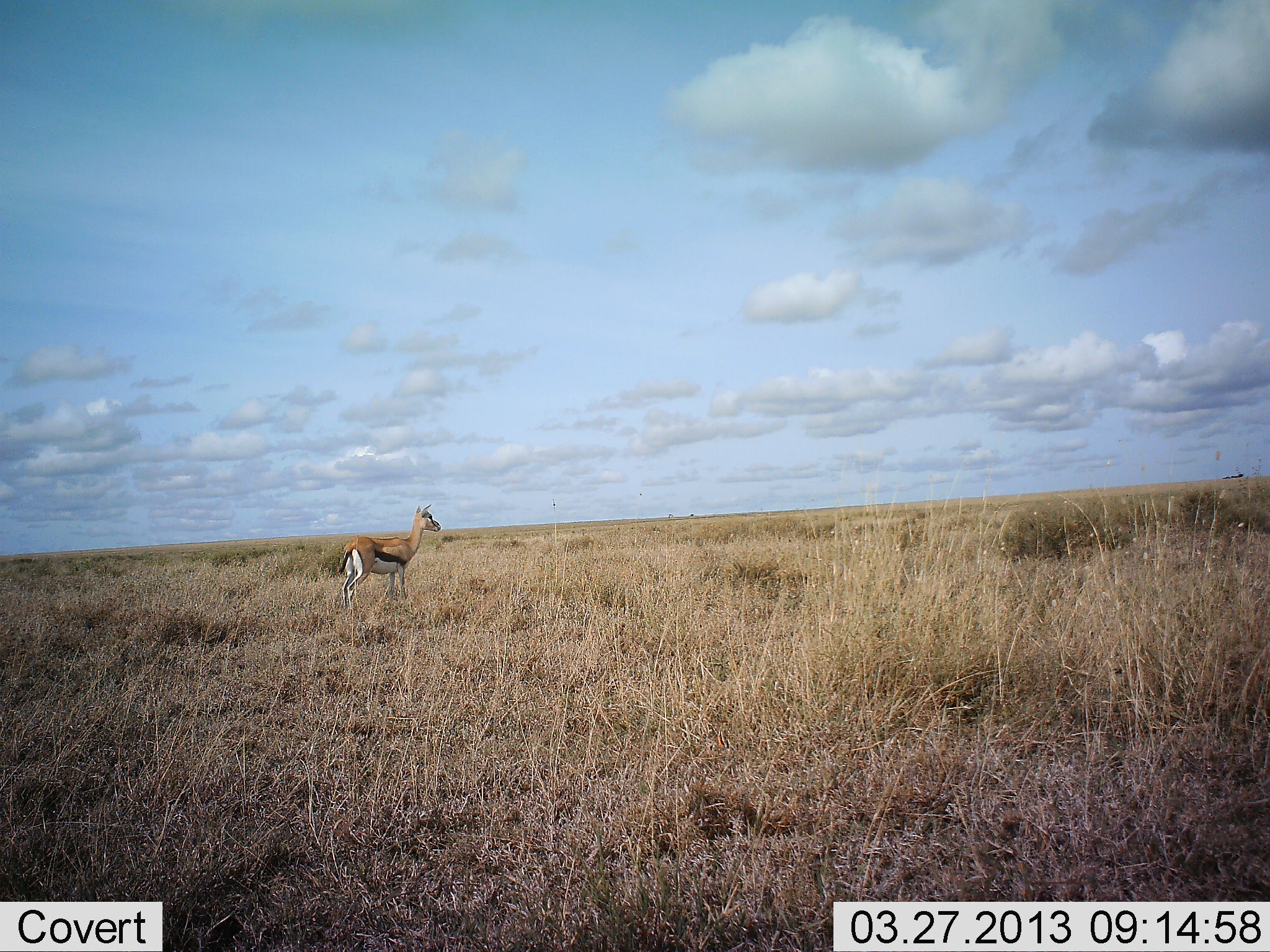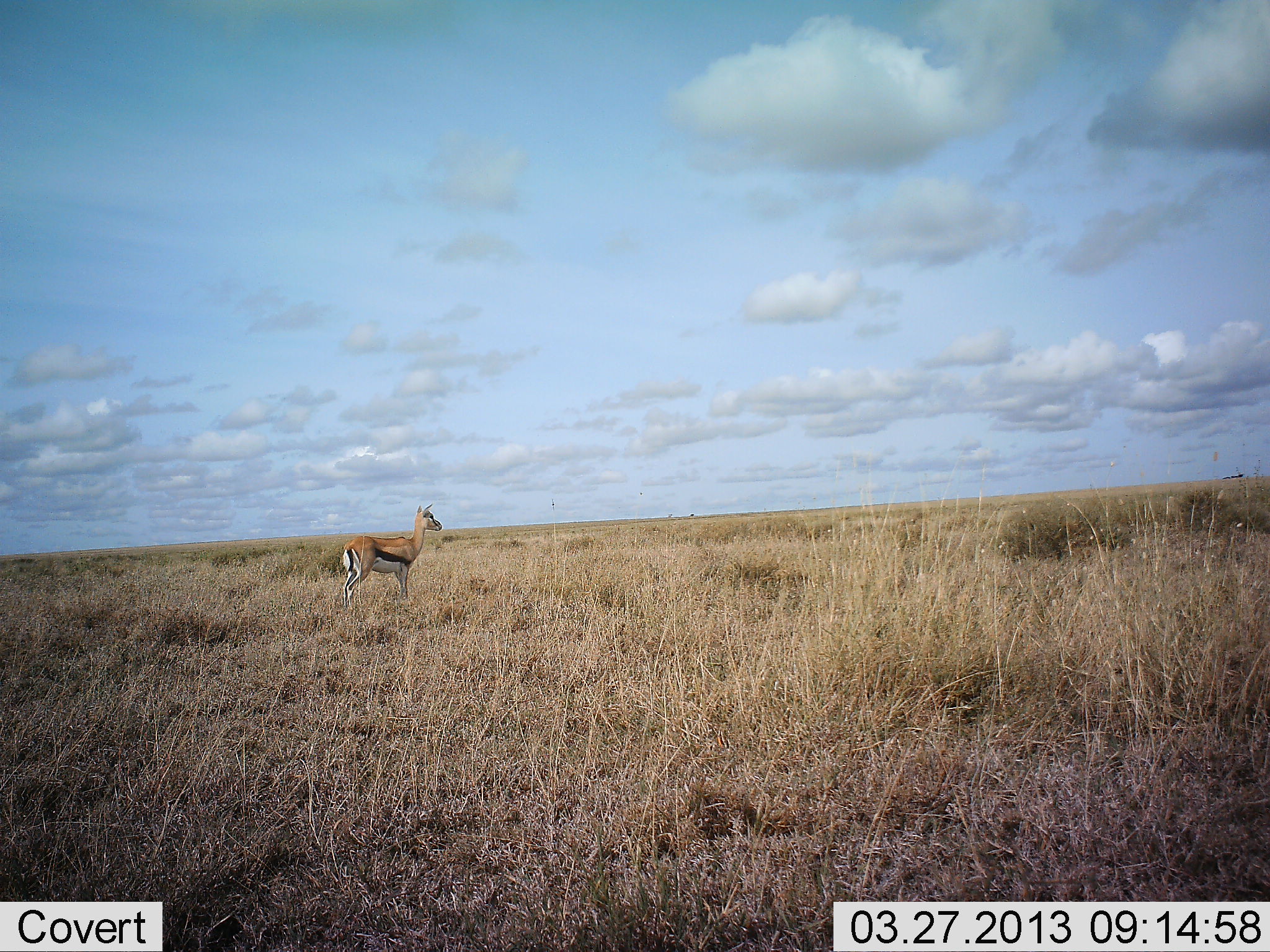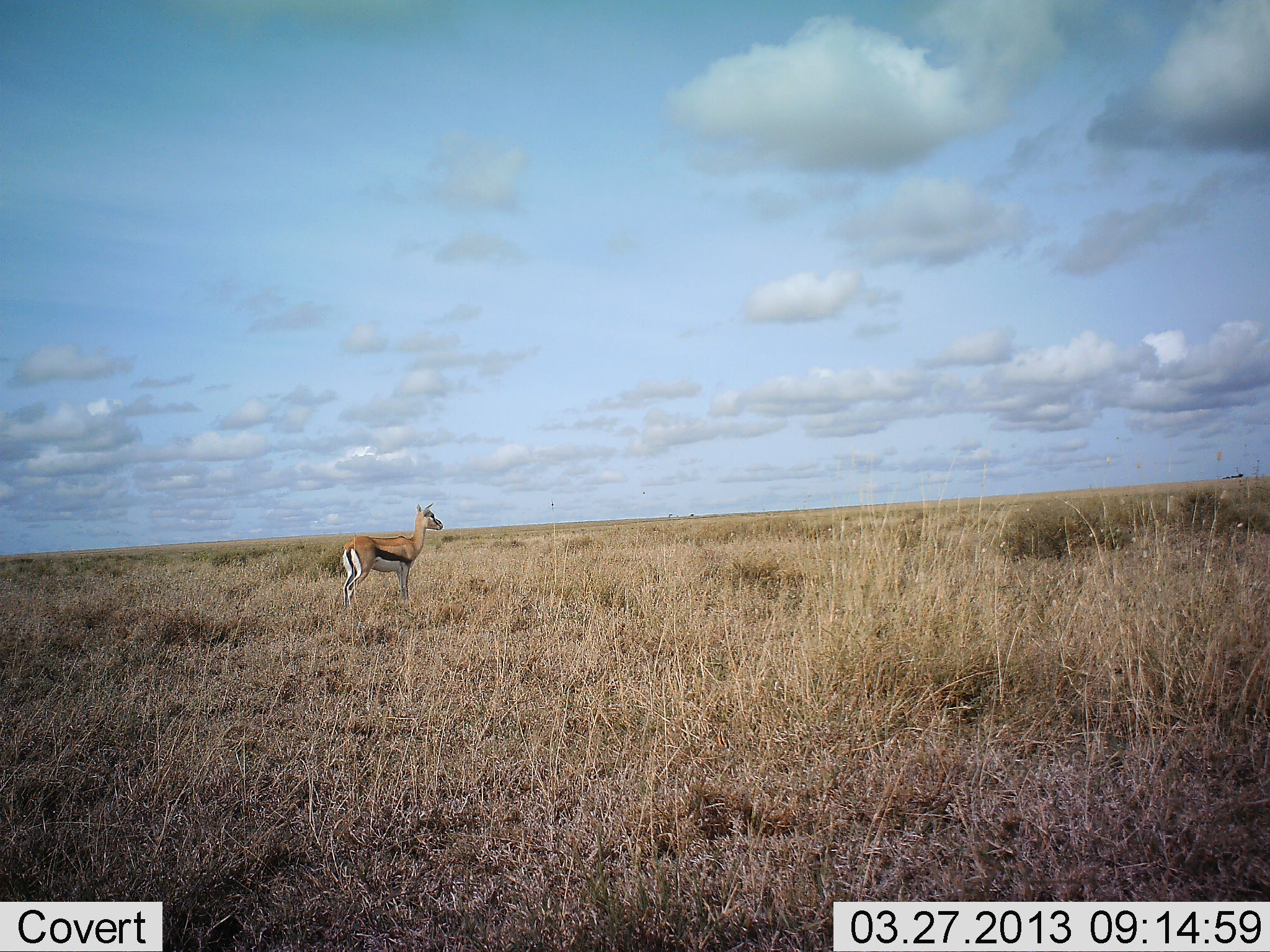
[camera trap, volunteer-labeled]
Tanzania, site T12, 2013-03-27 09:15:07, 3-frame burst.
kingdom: Animalia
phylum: Chordata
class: Mammalia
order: Artiodactyla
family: Bovidae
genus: Eudorcas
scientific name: Eudorcas thomsonii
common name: thomson's gazelle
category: gazellethomsons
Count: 1.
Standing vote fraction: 96%.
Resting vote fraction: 4%.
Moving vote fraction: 0%.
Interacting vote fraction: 0%.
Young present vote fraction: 0%.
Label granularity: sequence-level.